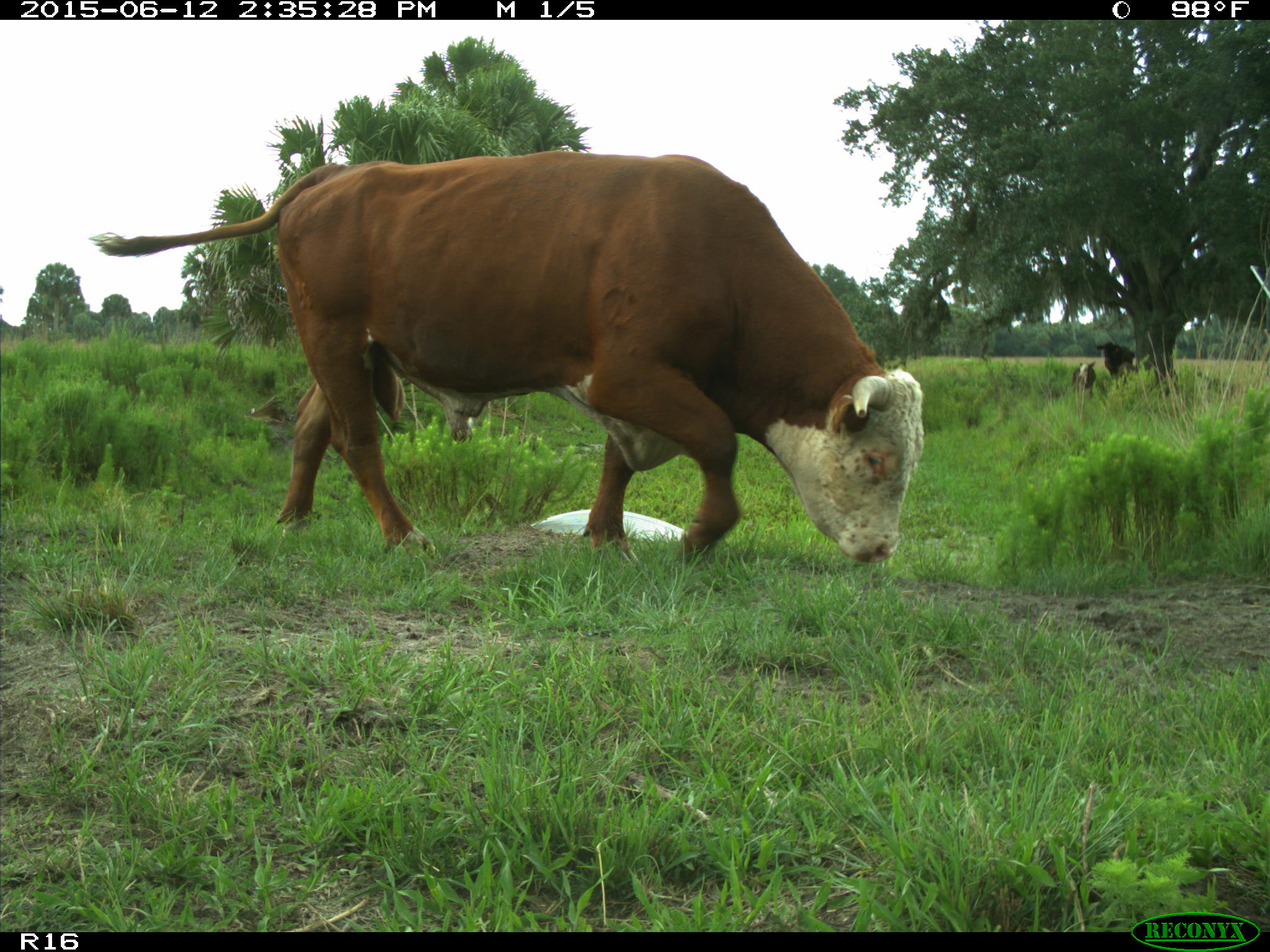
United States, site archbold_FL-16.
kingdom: Animalia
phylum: Chordata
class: Mammalia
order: Artiodactyla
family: Bovidae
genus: Bos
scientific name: Bos taurus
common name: domestic cow